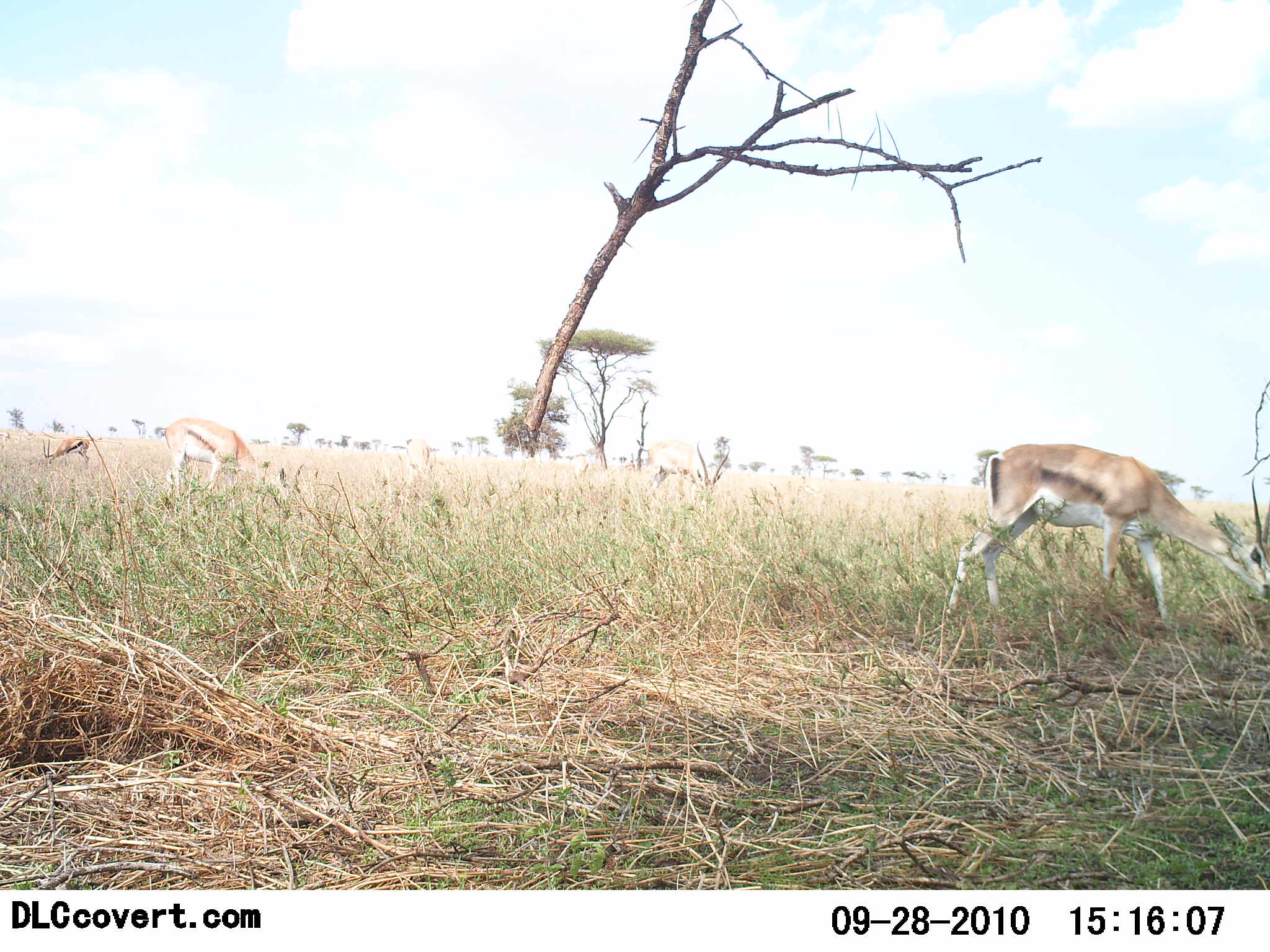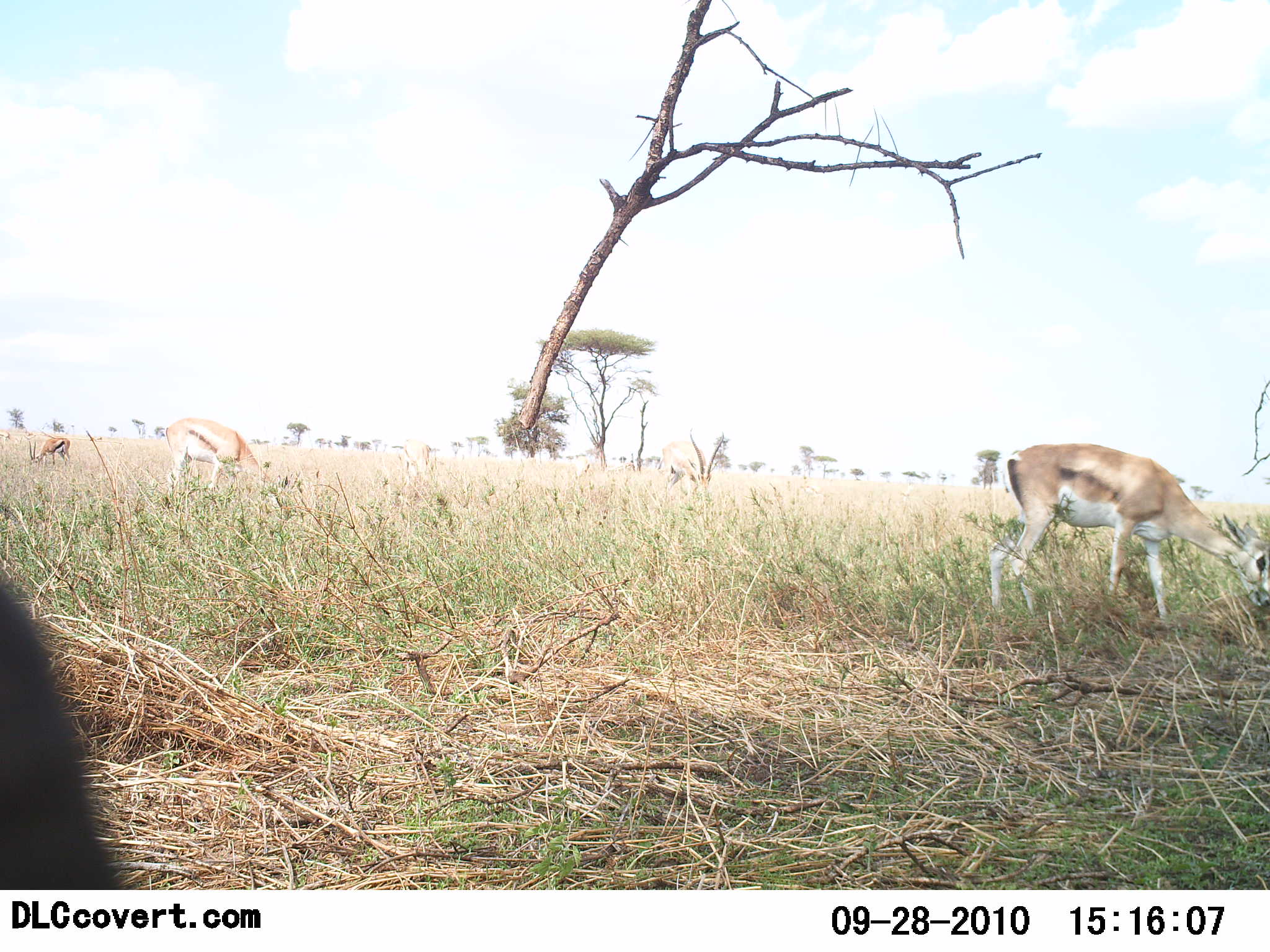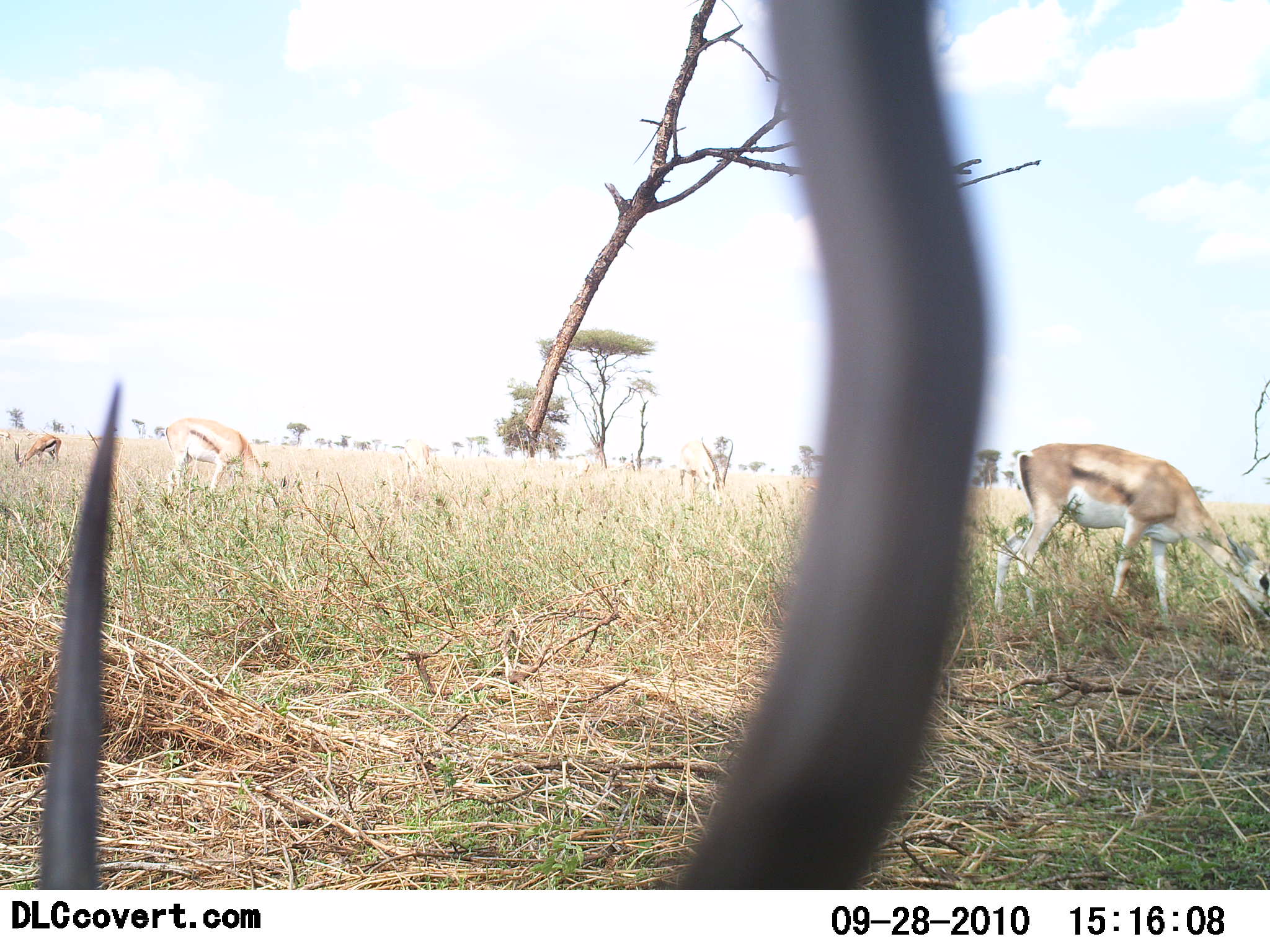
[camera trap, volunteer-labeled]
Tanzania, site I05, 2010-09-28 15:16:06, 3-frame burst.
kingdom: Animalia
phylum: Chordata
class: Mammalia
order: Artiodactyla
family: Bovidae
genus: Eudorcas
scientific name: Eudorcas thomsonii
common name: thomson's gazelle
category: gazellethomsons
Gazellethomsons (thomson's gazelle) (Eudorcas thomsonii), count 4. Behavior (volunteer vote fractions): standing 29%, resting 0%, moving 18%, interacting 0%. Young present (vote fraction): 0%. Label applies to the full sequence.